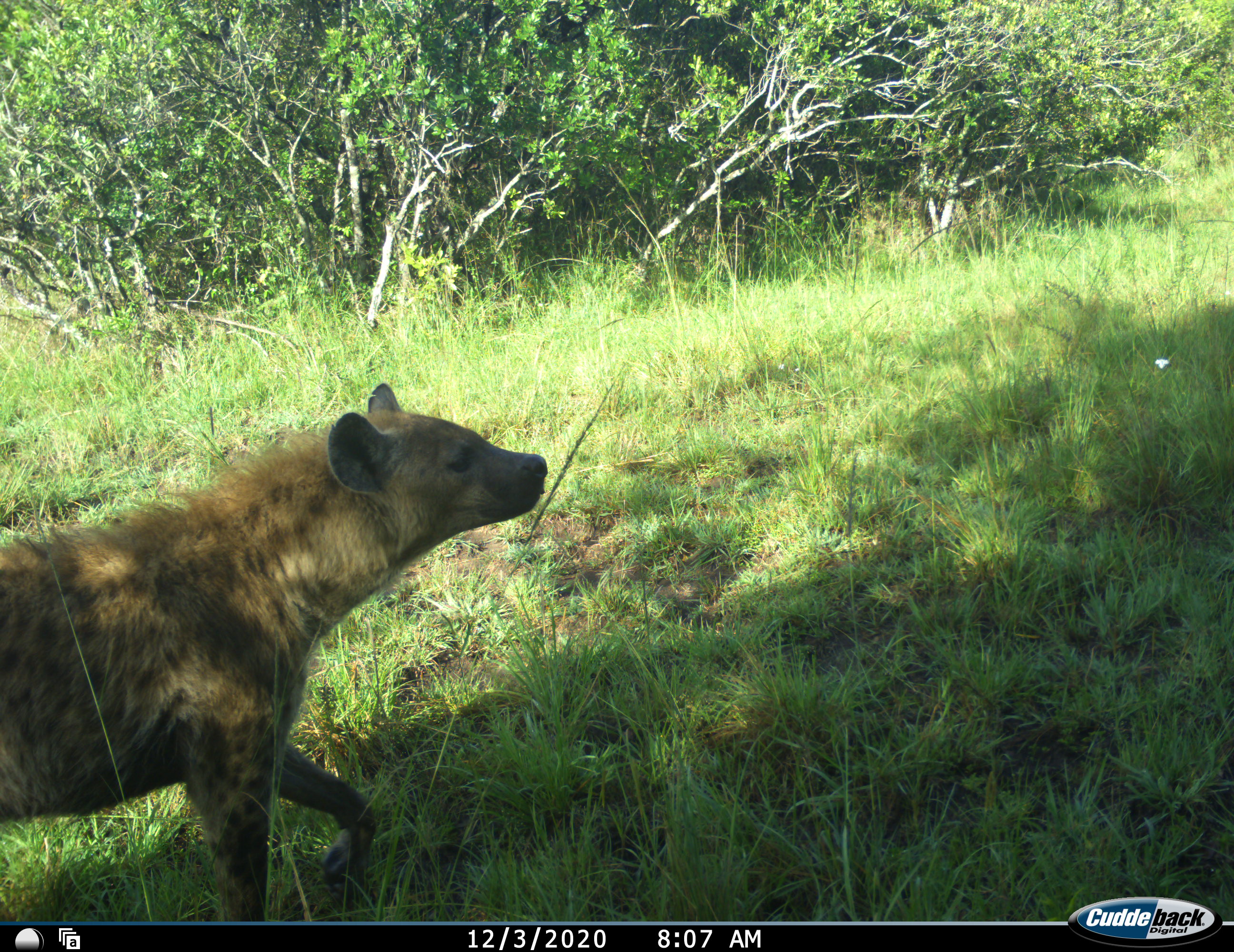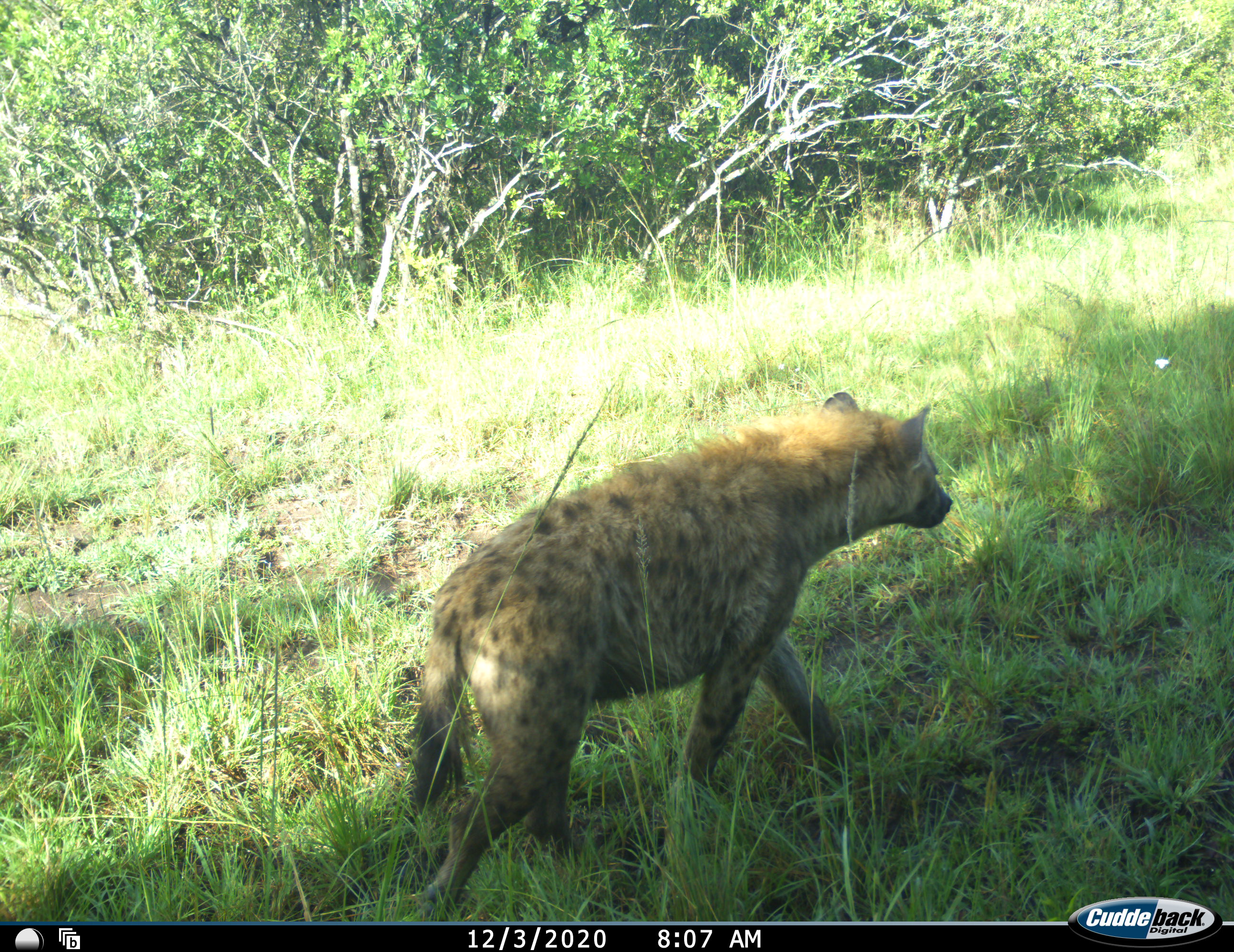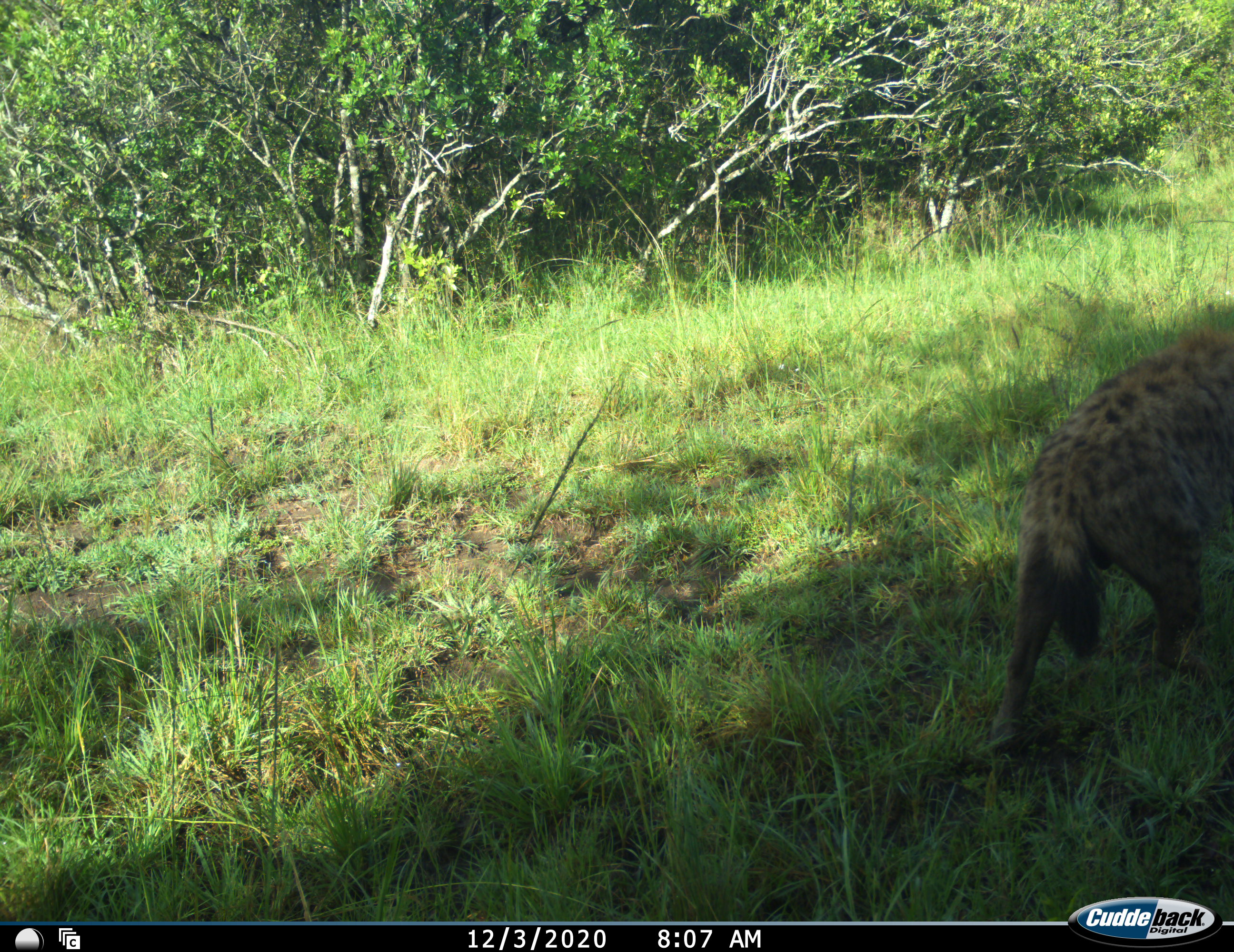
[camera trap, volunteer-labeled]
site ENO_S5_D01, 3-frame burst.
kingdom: Animalia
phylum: Chordata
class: Mammalia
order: Carnivora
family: Hyaenidae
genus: Crocuta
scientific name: Crocuta crocuta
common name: spotted hyena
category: hyenaspotted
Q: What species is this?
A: Hyenaspotted (spotted hyena) (Crocuta crocuta).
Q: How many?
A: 1.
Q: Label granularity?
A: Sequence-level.